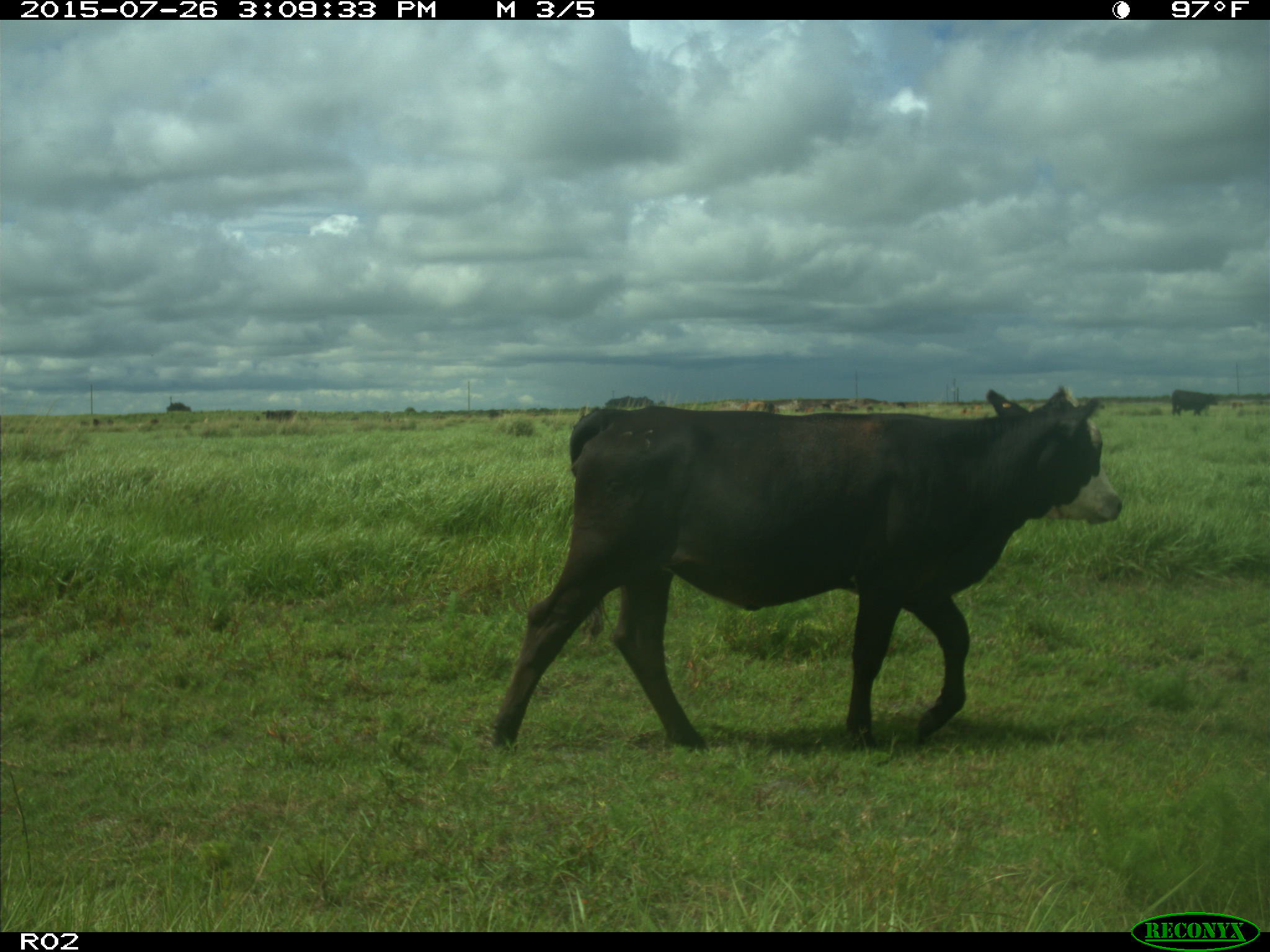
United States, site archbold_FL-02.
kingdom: Animalia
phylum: Chordata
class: Mammalia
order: Artiodactyla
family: Bovidae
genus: Bos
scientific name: Bos taurus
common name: domestic cow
Bos taurus (domestic cow).